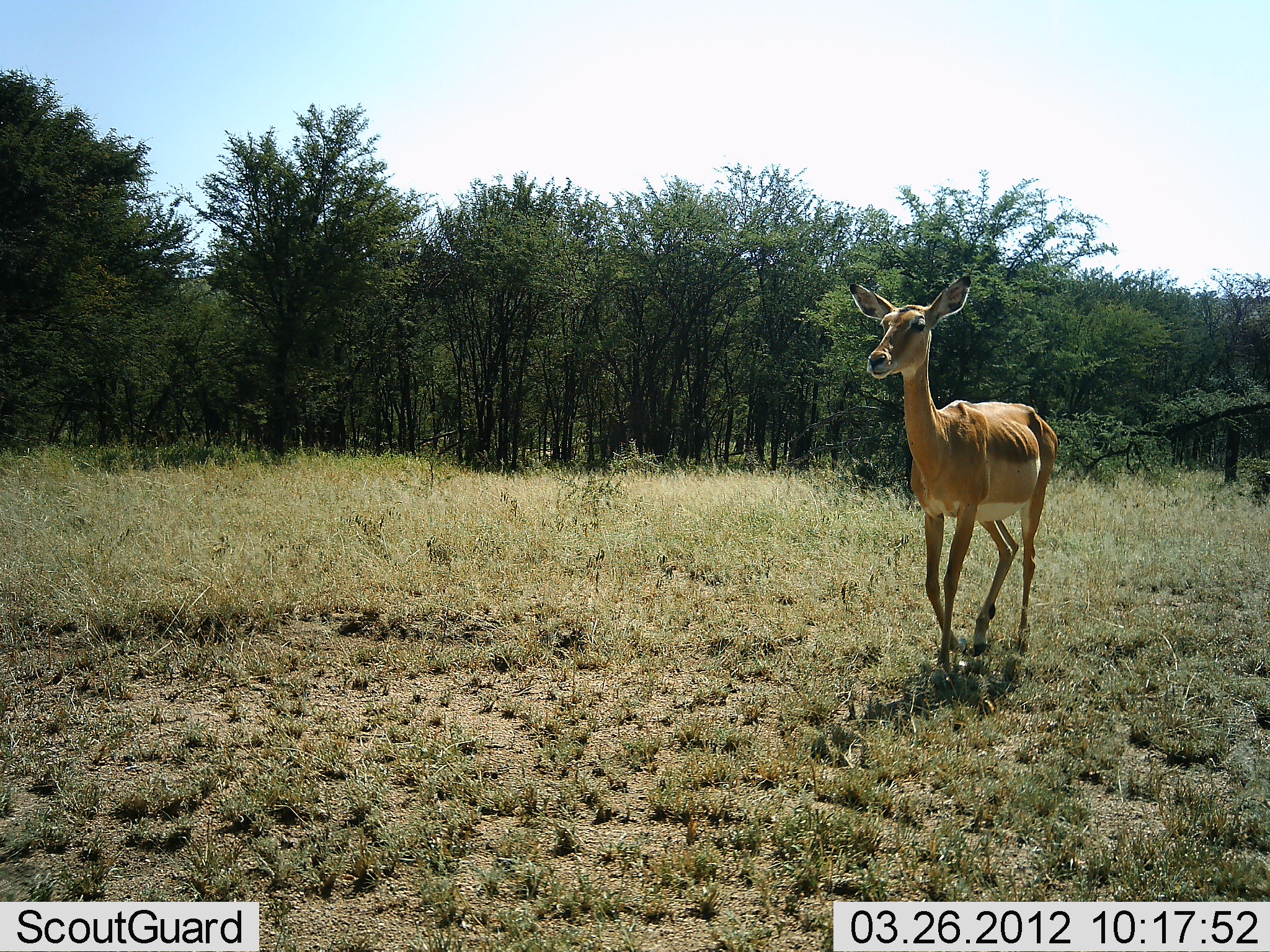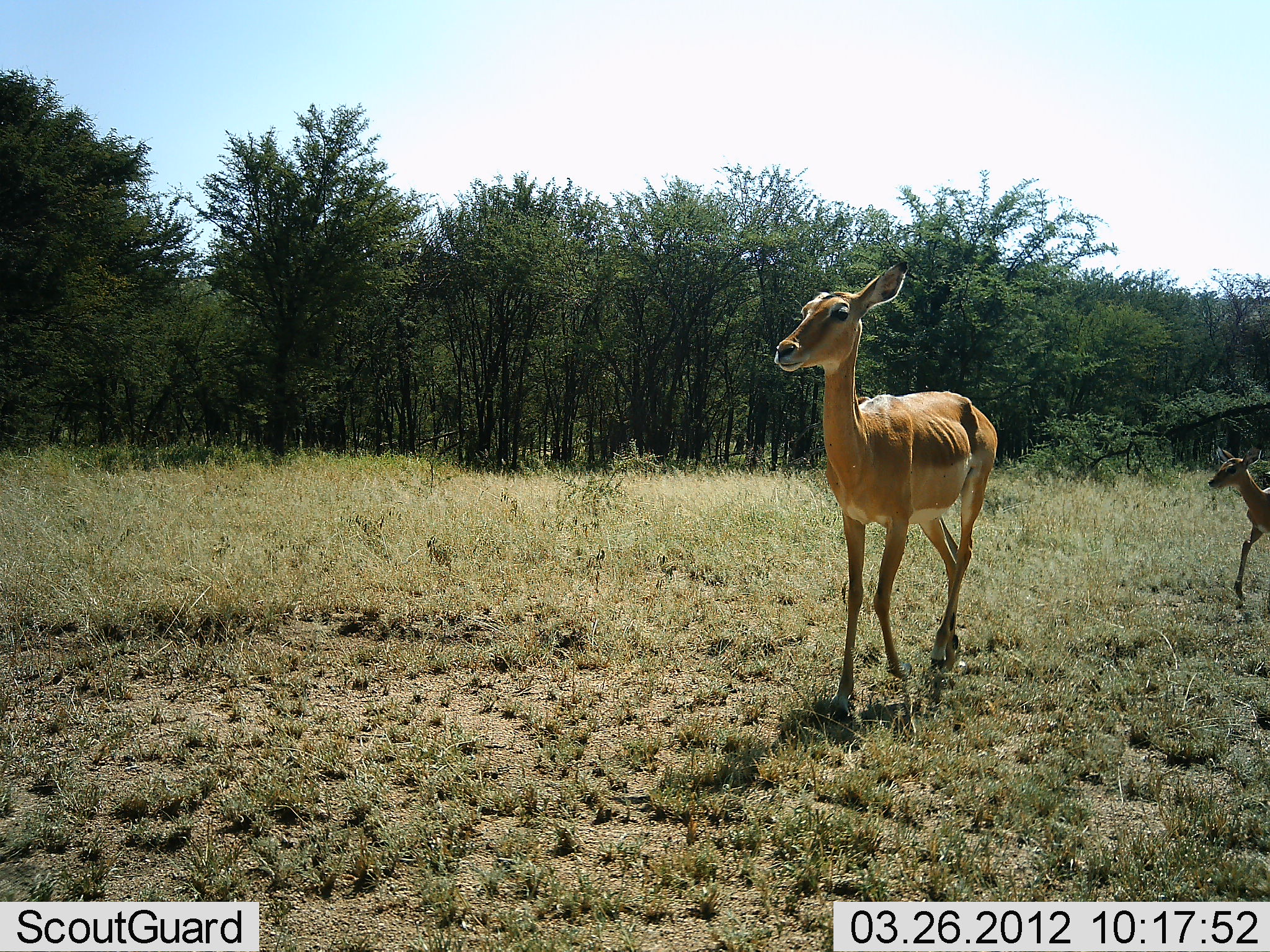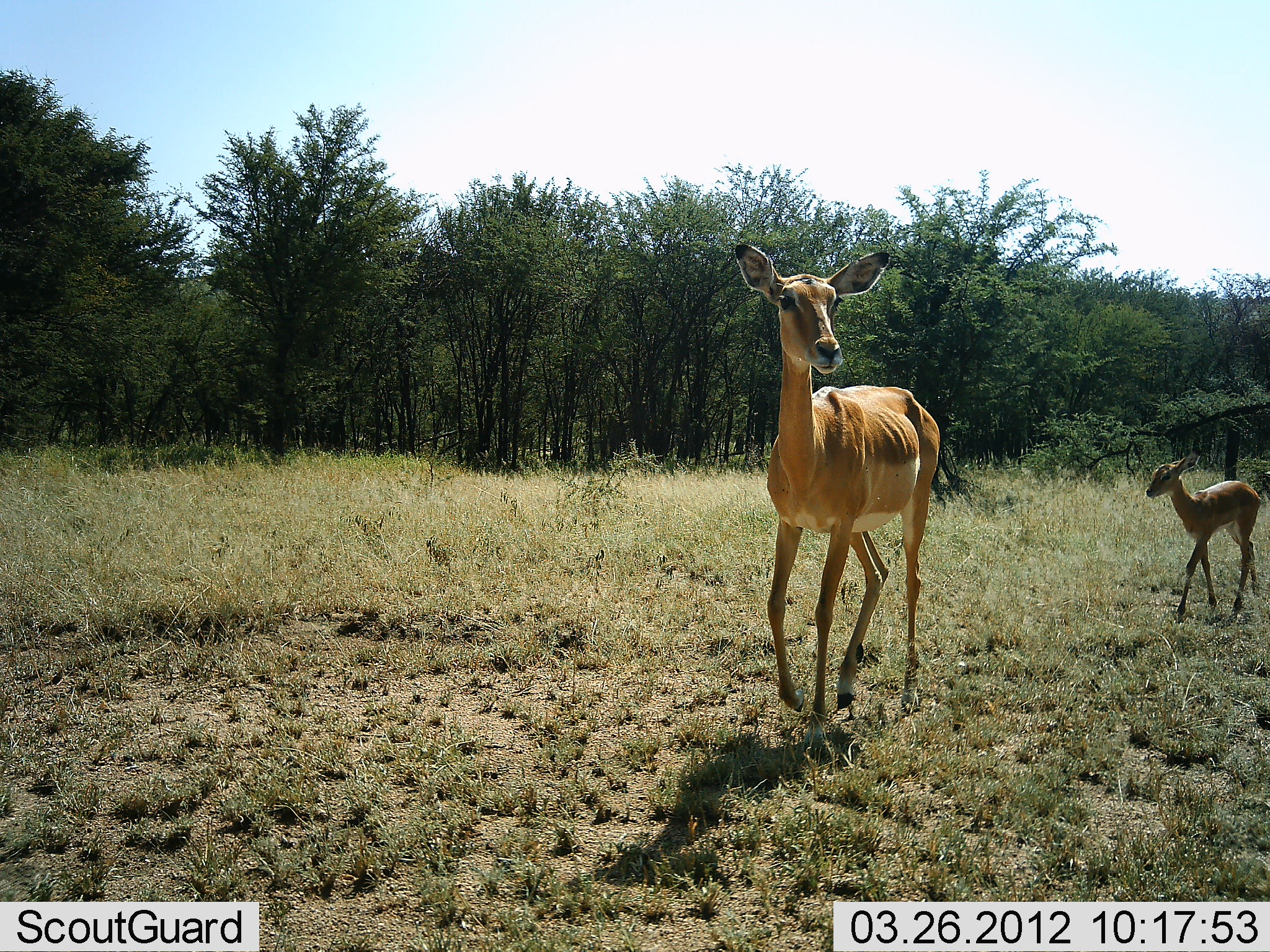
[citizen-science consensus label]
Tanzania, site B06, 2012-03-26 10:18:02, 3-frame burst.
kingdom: Animalia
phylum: Chordata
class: Mammalia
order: Artiodactyla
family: Bovidae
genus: Aepyceros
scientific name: Aepyceros melampus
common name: impala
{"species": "impala (Aepyceros melampus)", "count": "2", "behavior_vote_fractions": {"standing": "6%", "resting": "0%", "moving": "94%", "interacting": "0%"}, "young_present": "94%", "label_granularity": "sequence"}